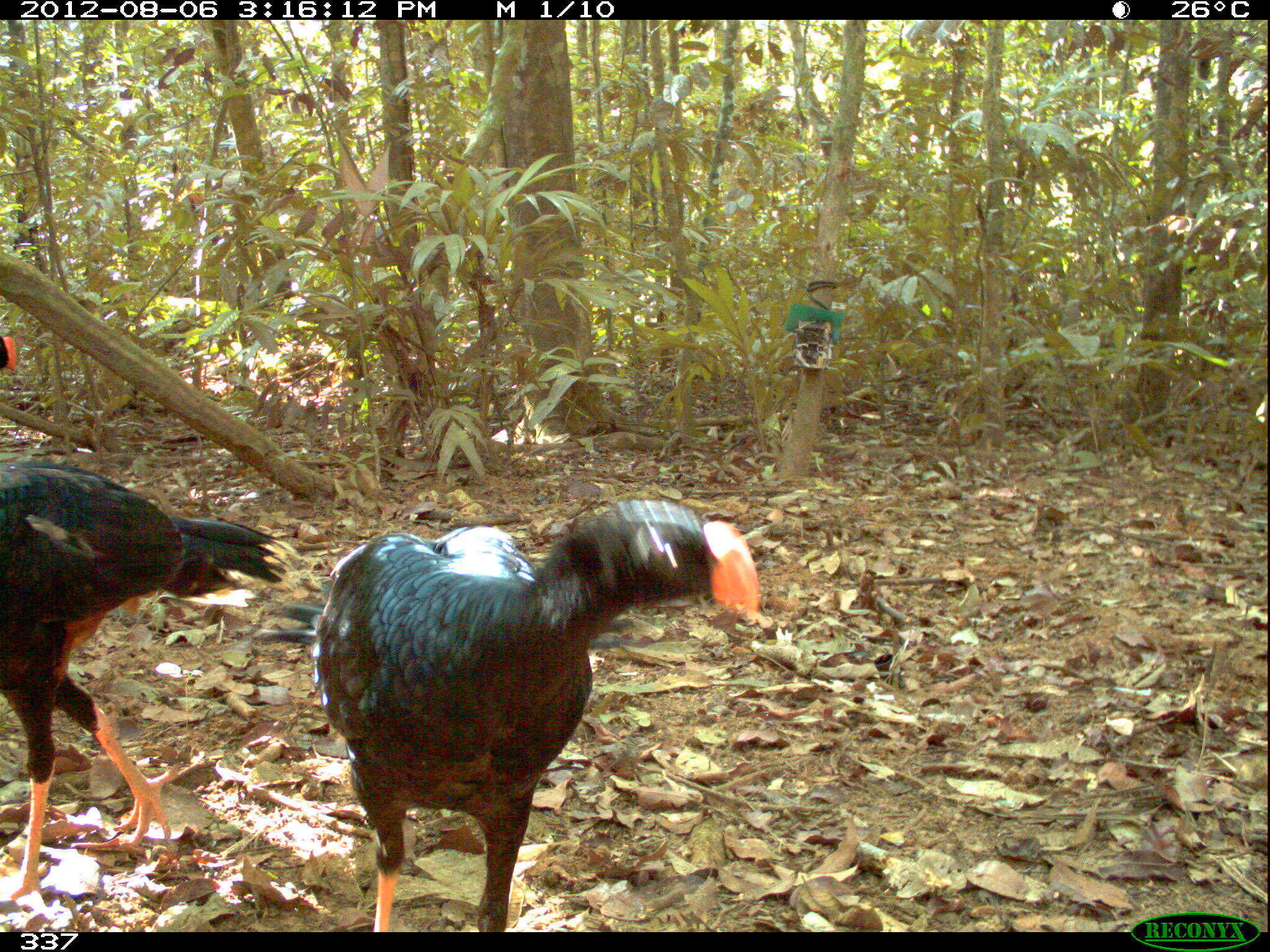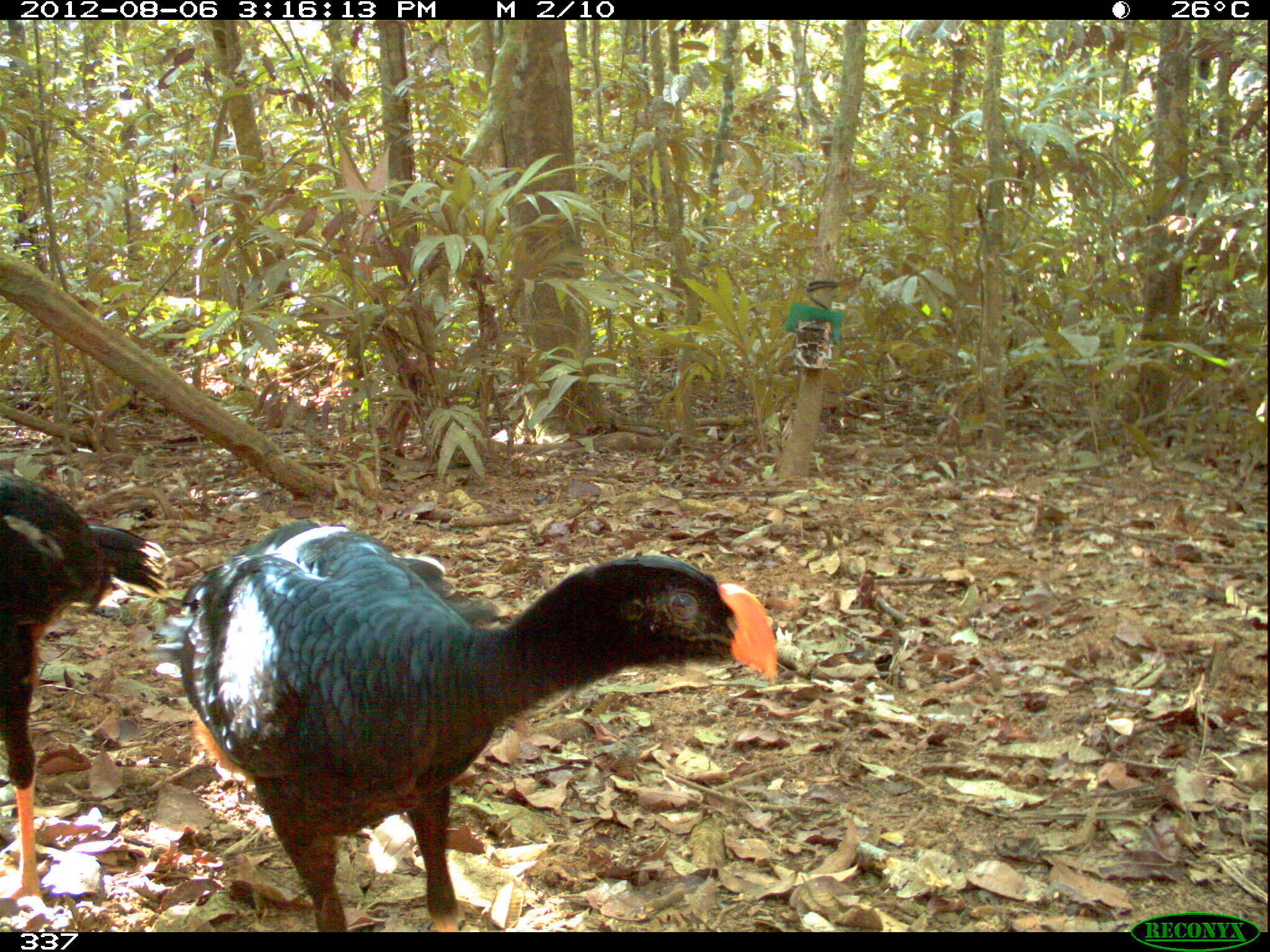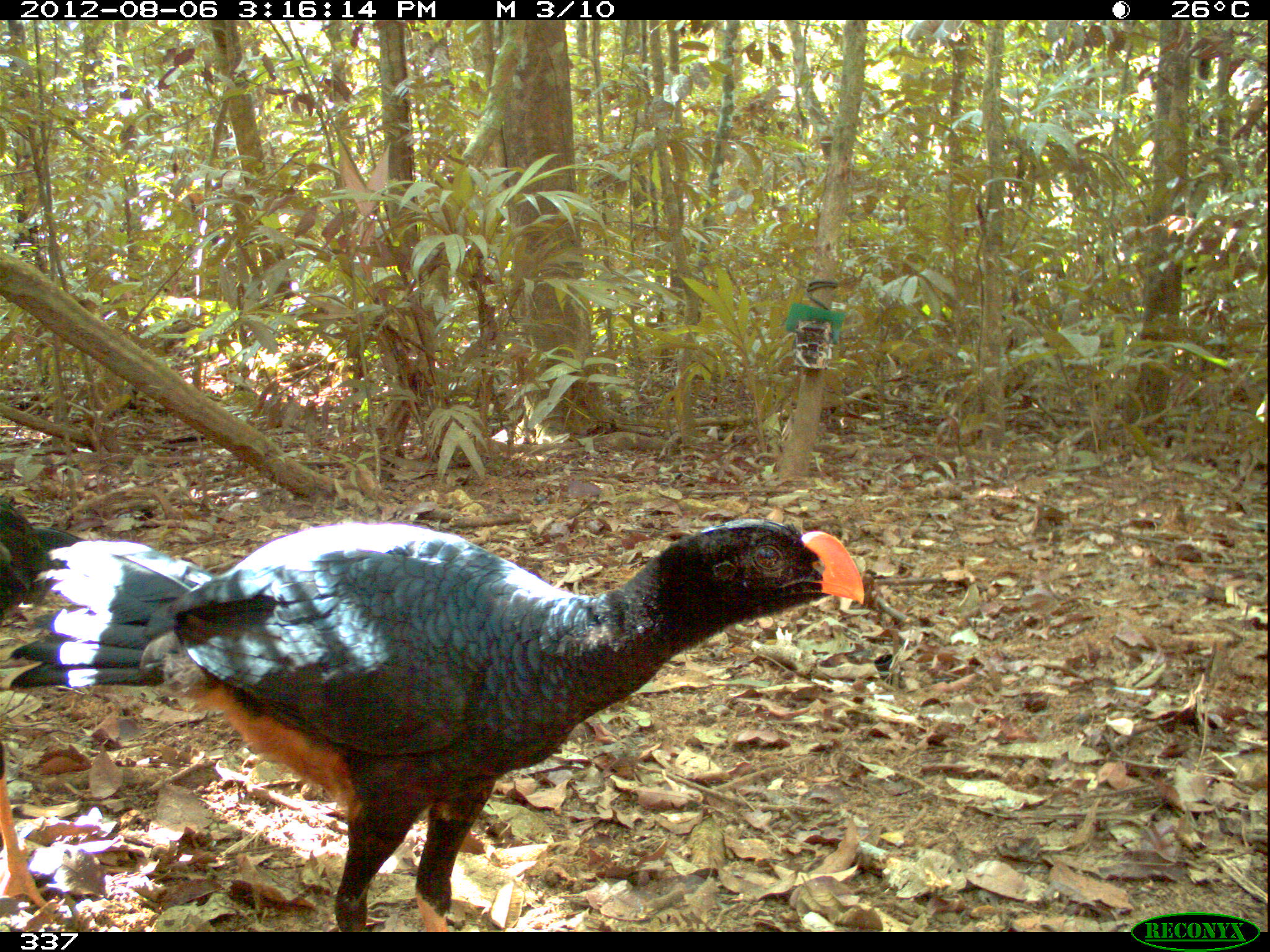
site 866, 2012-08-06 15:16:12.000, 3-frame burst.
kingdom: Animalia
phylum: Chordata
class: Aves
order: Galliformes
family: Cracidae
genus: Mitu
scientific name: Mitu tuberosum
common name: razor-billed curassow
Mitu tuberosum (razor-billed curassow).